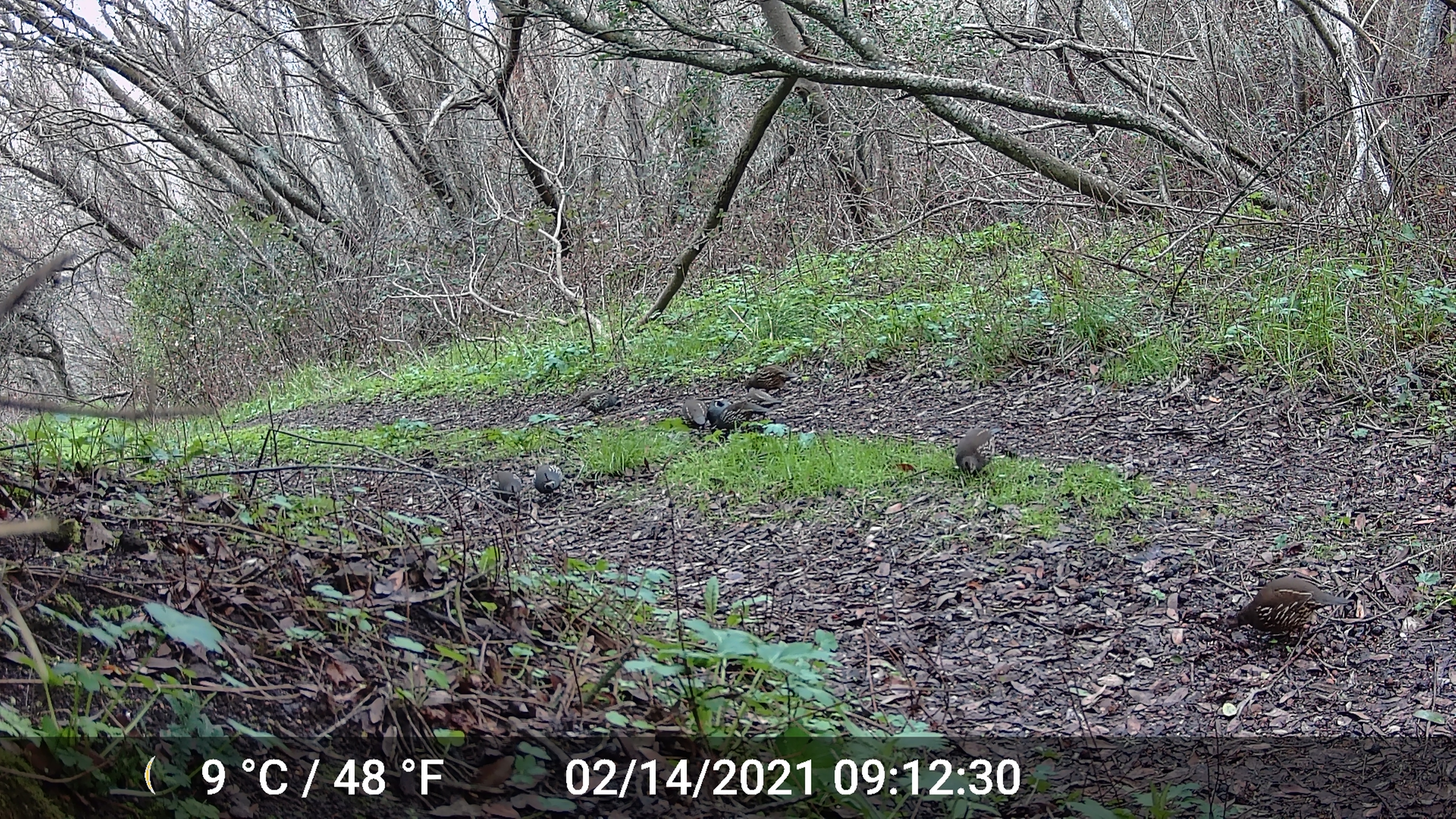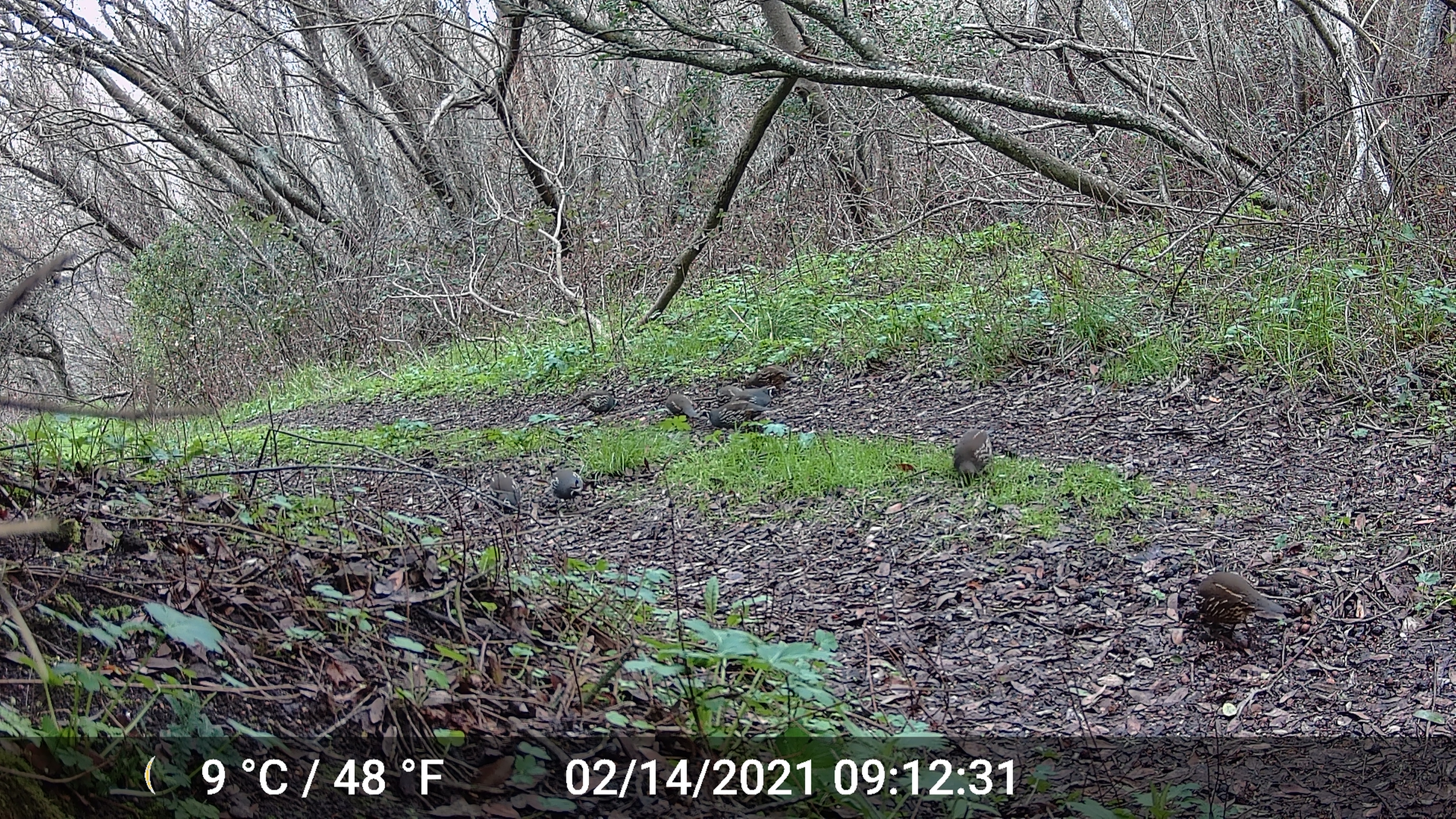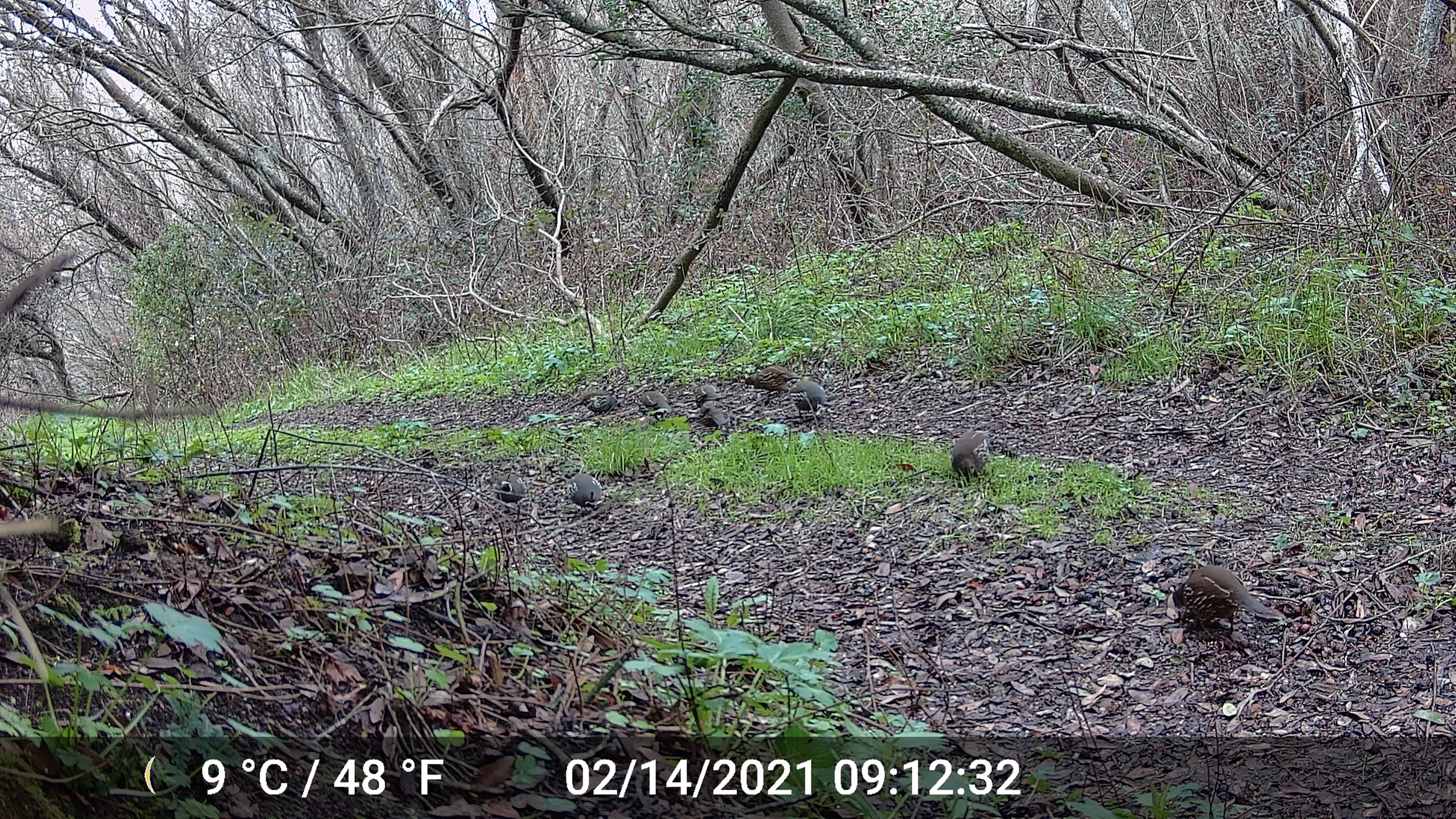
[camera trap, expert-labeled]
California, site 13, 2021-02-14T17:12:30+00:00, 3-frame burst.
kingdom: Animalia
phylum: Chordata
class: Aves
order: Galliformes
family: Odontophoridae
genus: Callipepla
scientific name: Callipepla californica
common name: california quail